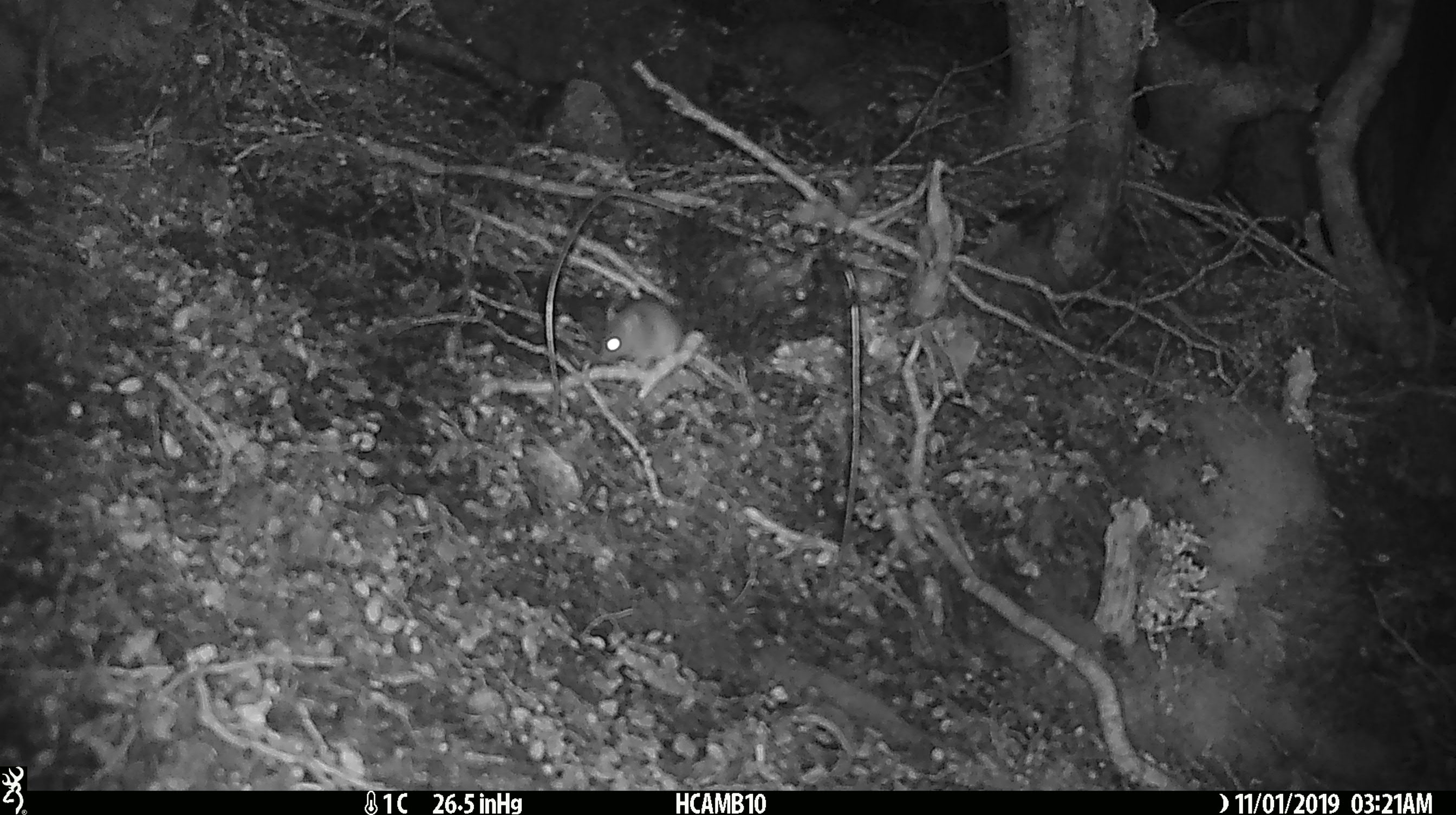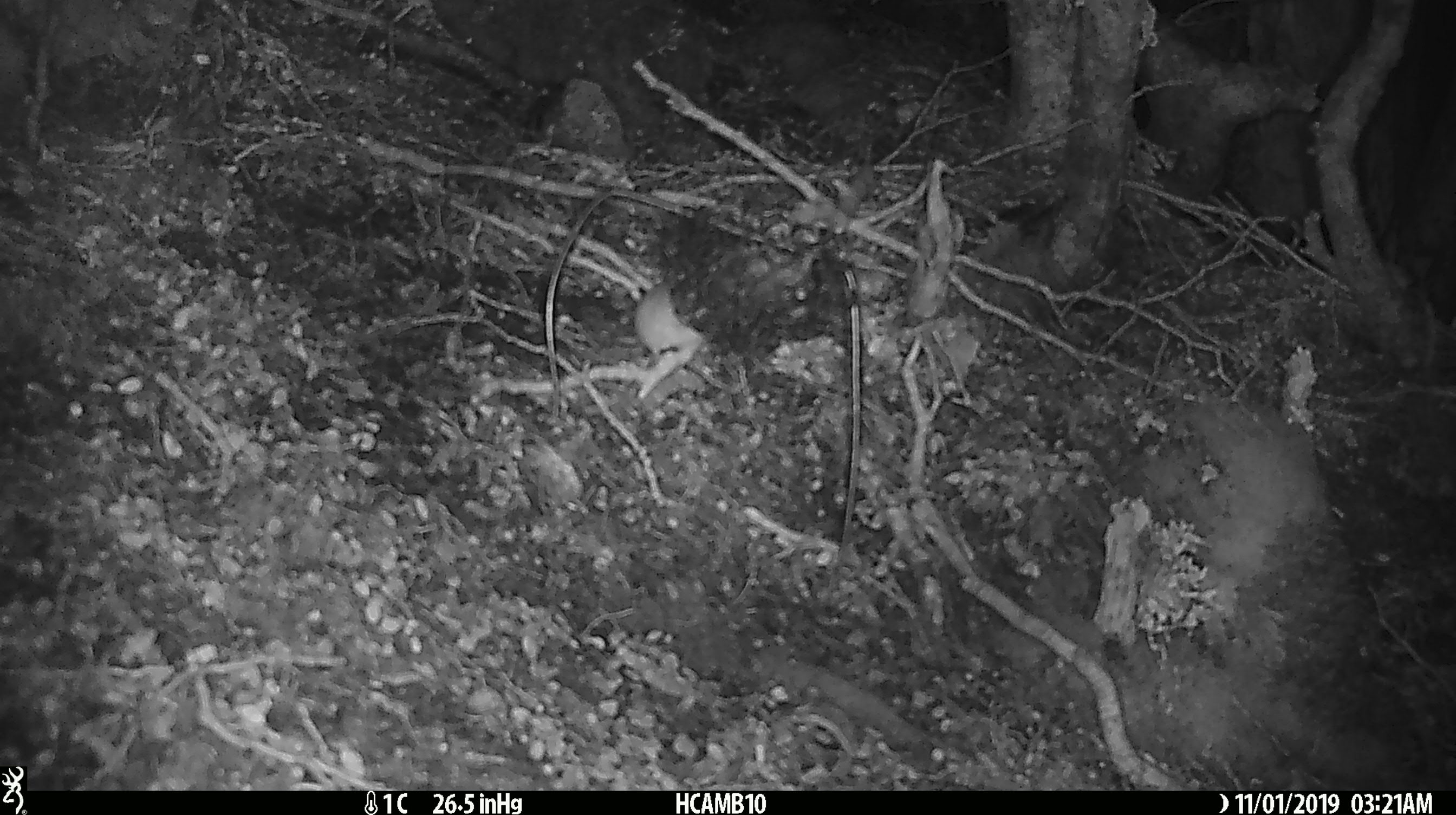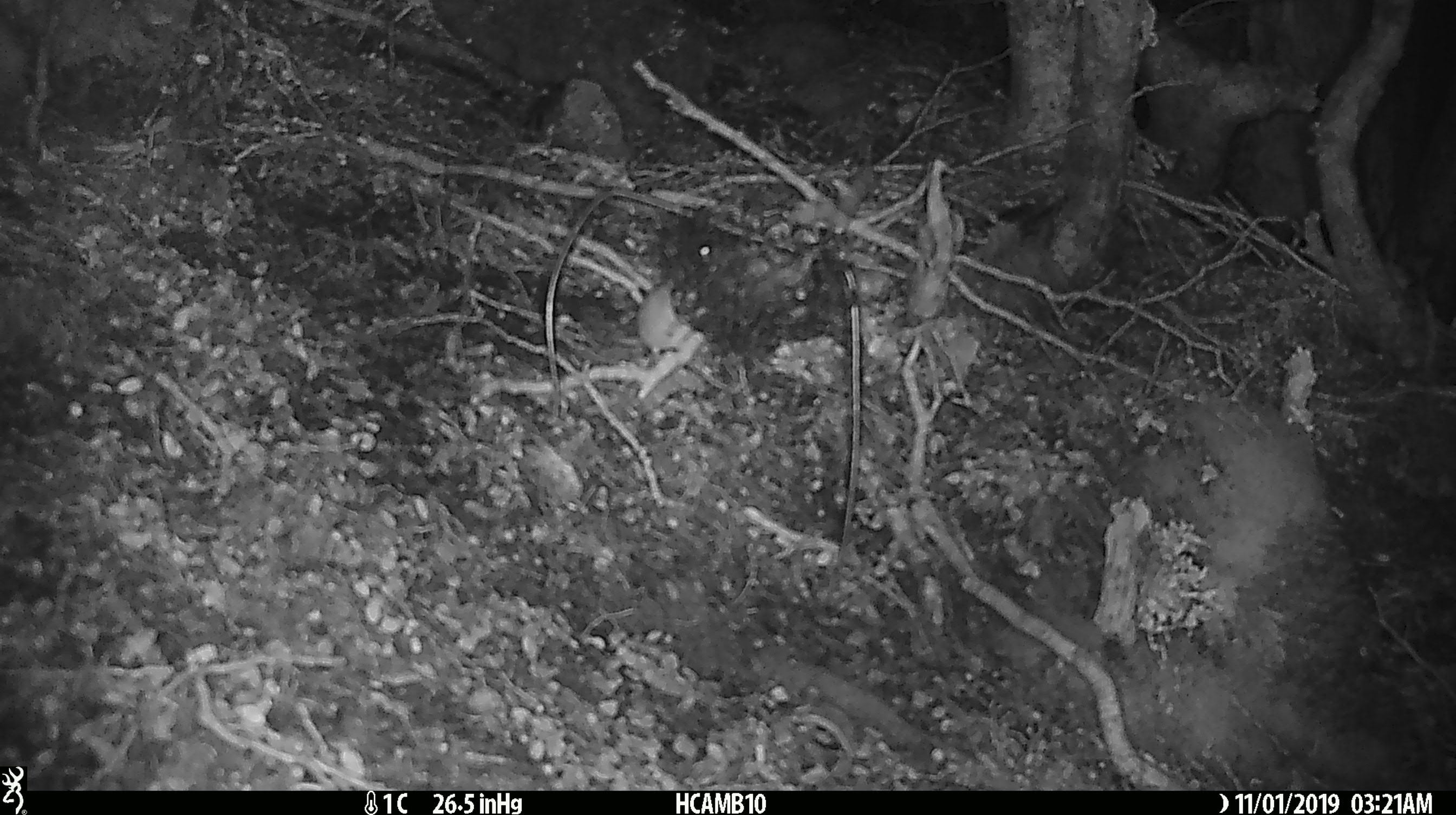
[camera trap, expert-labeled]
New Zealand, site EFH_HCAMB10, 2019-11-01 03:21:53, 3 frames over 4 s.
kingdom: Animalia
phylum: Chordata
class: Mammalia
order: Rodentia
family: Muridae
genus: Mus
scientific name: Mus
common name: mouse